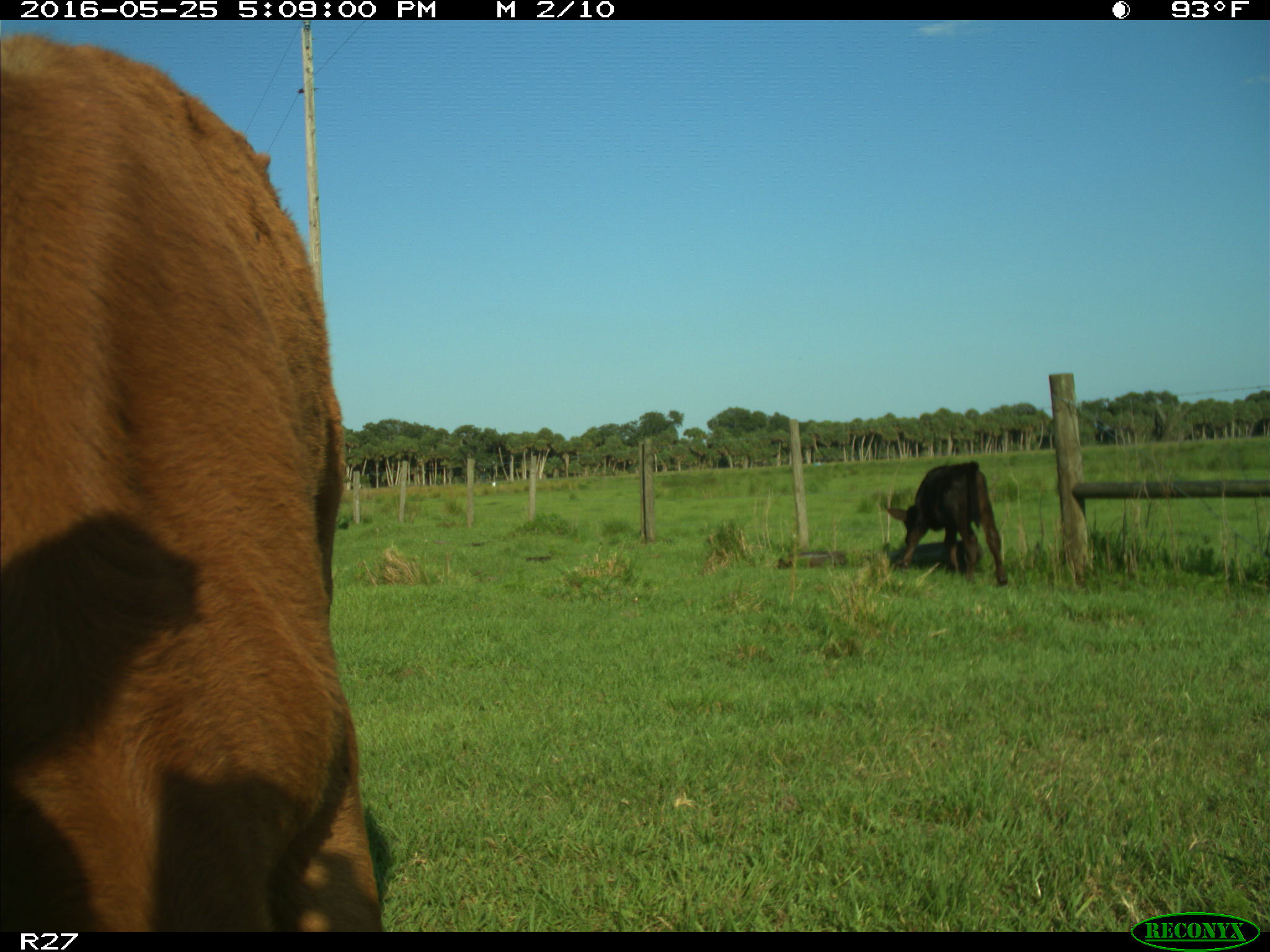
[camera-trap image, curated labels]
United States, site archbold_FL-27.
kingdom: Animalia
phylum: Chordata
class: Mammalia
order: Artiodactyla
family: Bovidae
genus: Bos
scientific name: Bos taurus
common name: domestic cow